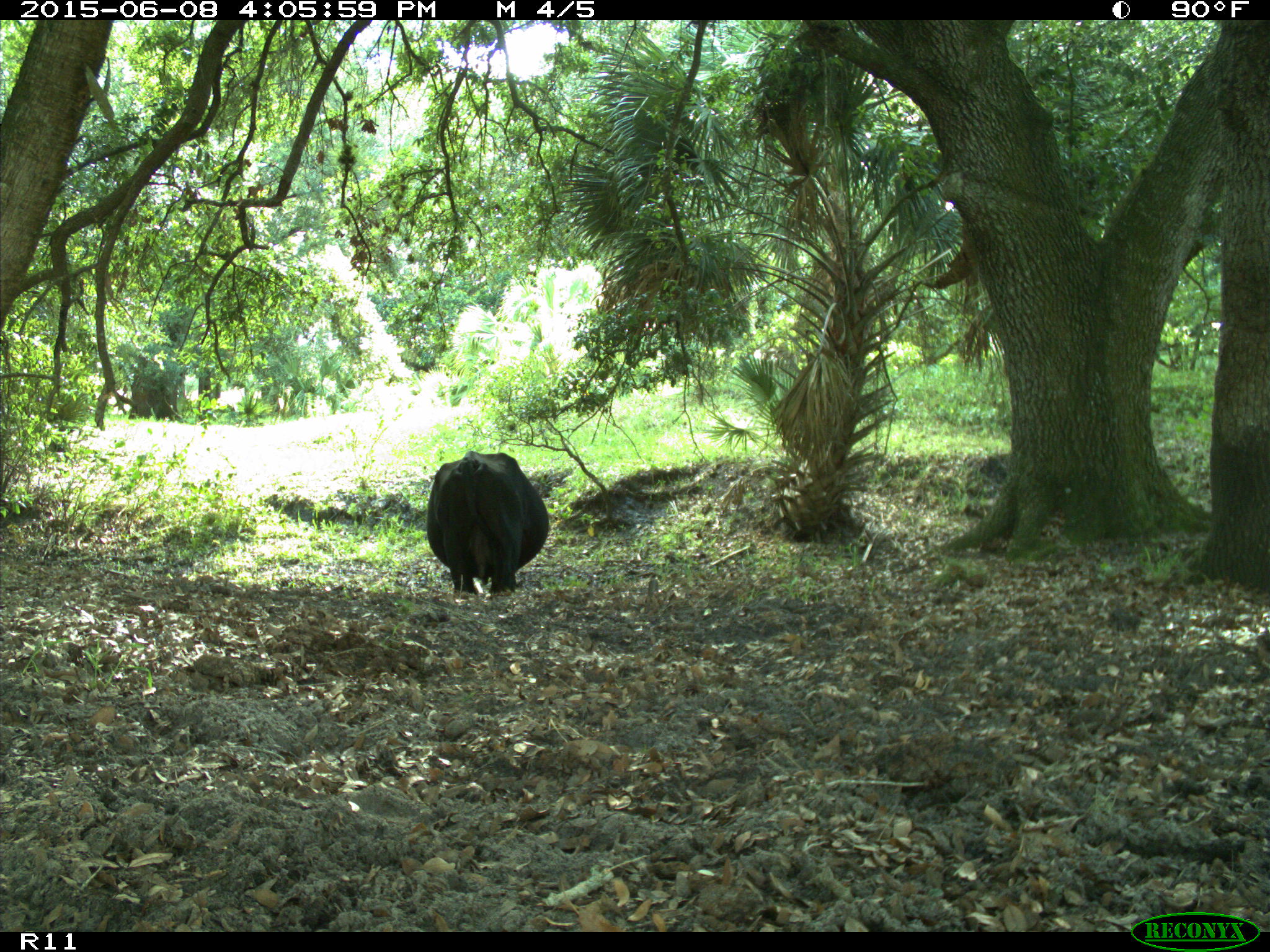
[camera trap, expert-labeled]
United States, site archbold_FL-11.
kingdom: Animalia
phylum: Chordata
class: Mammalia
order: Artiodactyla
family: Bovidae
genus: Bos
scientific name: Bos taurus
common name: domestic cow